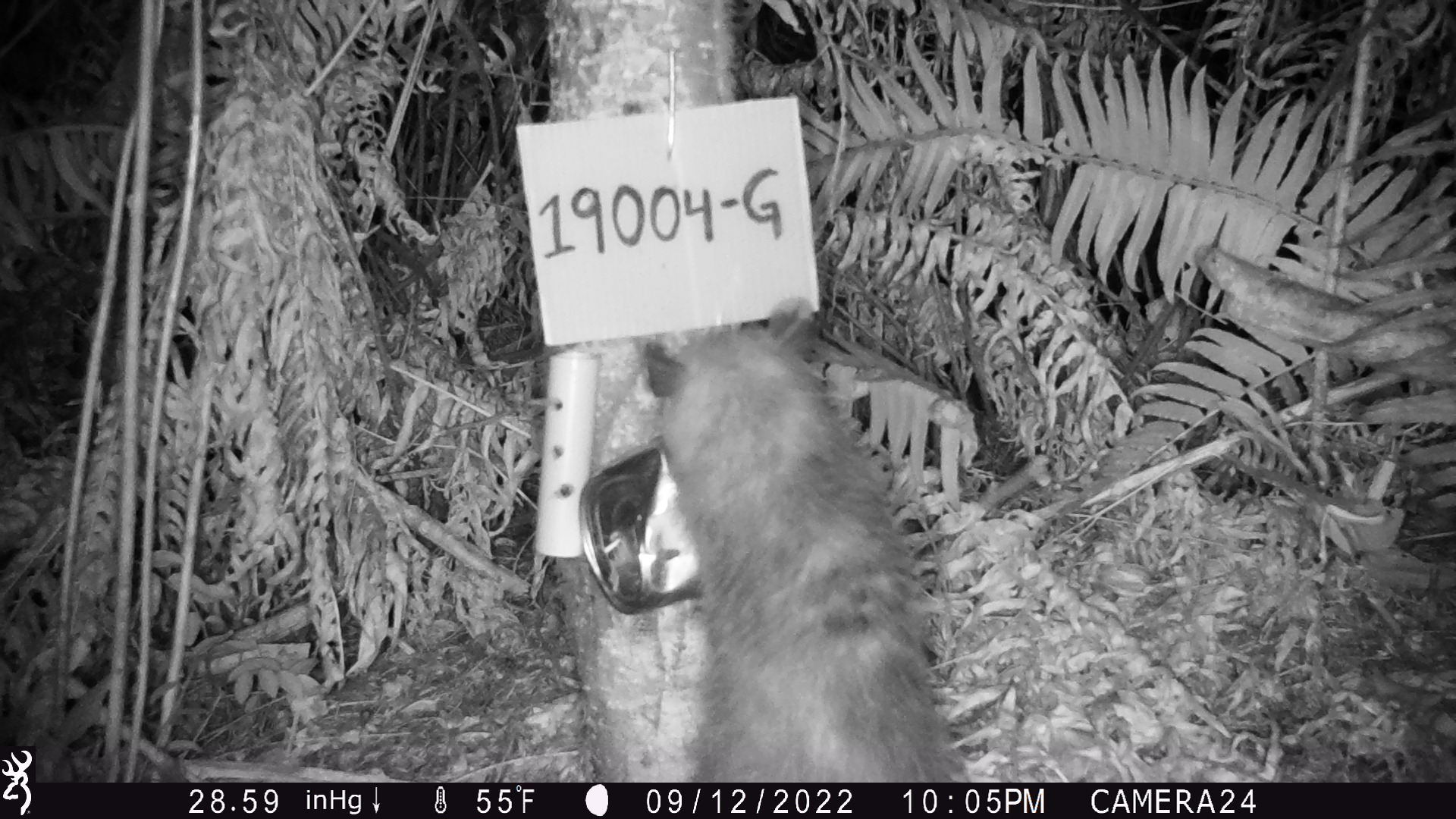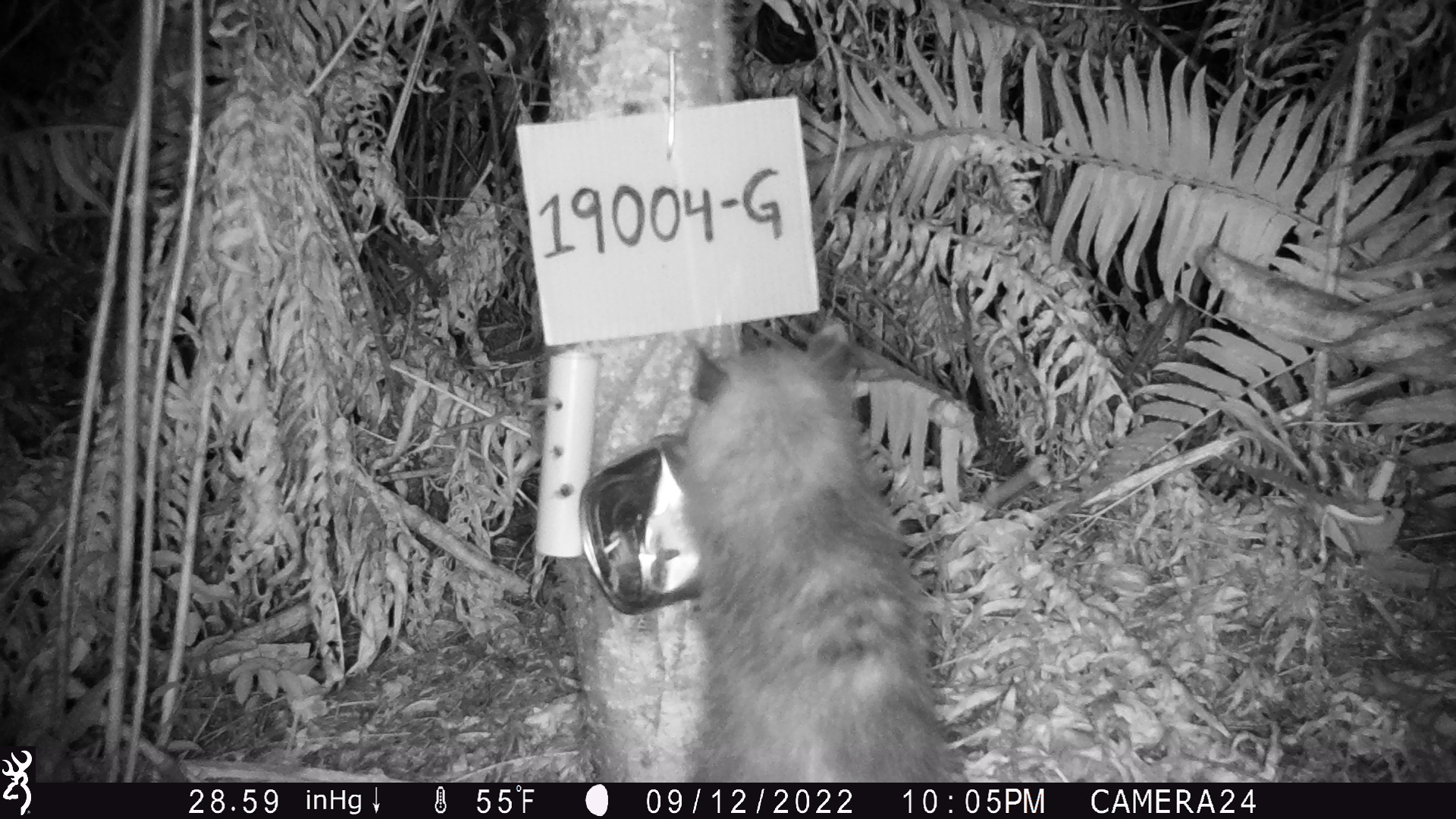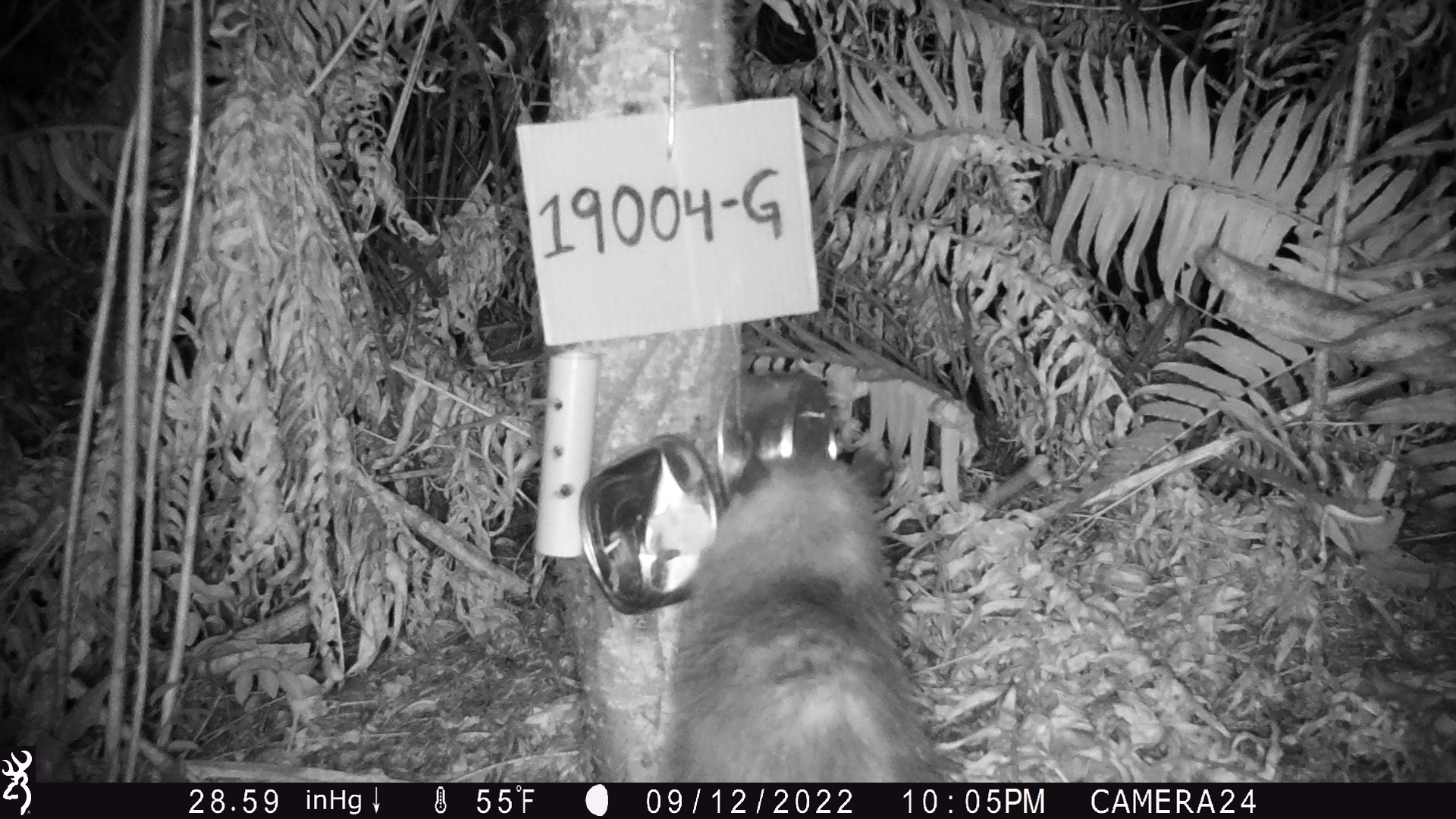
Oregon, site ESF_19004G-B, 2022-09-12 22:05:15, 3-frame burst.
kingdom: Animalia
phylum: Chordata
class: Mammalia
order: Didelphimorphia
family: Didelphidae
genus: Didelphis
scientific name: Didelphis virginiana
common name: virginia opossum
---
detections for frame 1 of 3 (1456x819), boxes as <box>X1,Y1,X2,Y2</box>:
virginia opossum: <box>611,293,978,780</box>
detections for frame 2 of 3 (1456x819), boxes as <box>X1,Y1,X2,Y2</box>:
virginia opossum: <box>629,318,964,780</box>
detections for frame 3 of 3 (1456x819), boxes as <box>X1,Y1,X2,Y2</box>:
virginia opossum: <box>634,420,973,784</box>